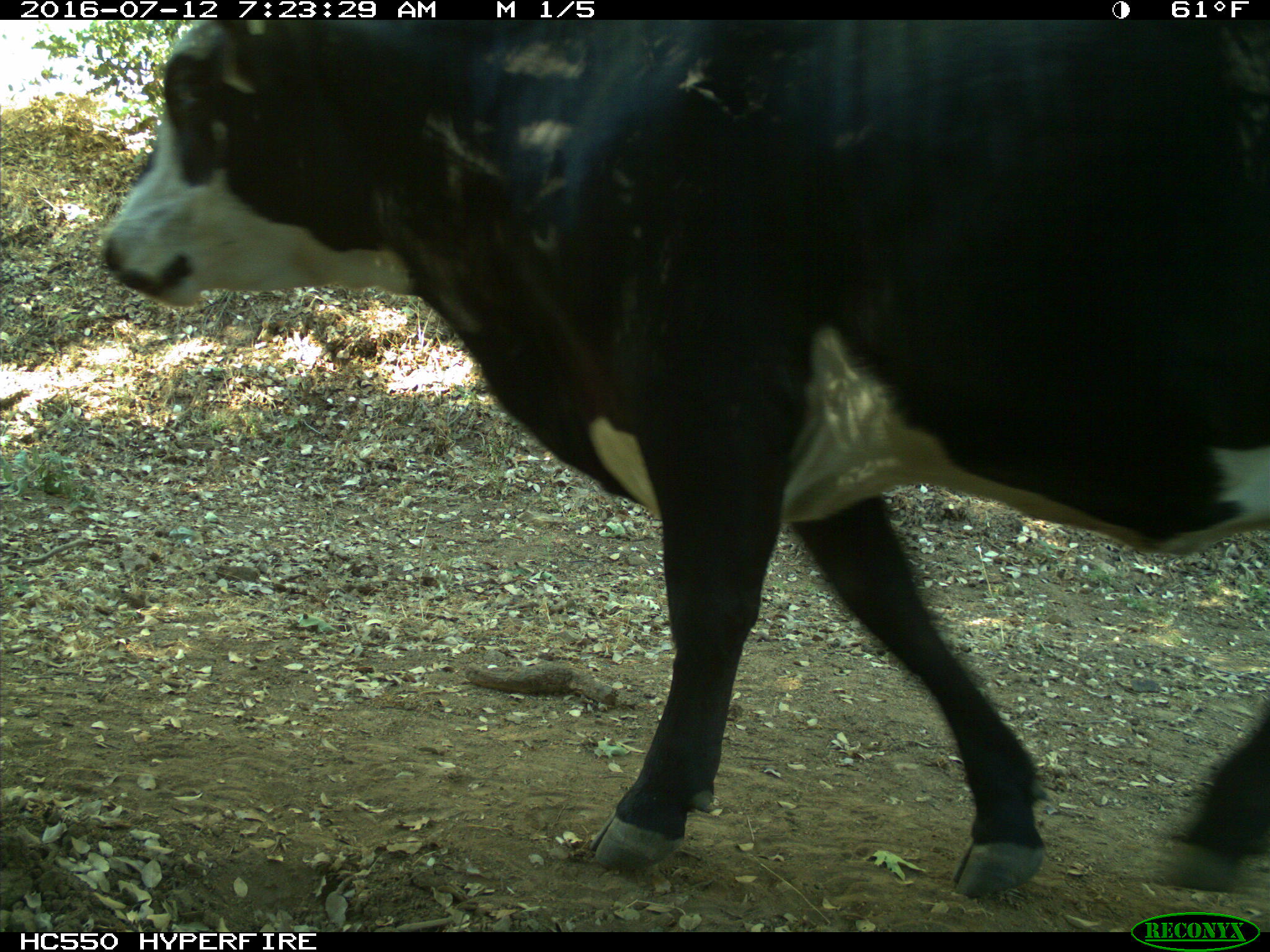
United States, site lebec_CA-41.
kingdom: Animalia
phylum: Chordata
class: Mammalia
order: Artiodactyla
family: Bovidae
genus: Bos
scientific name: Bos taurus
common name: domestic cow